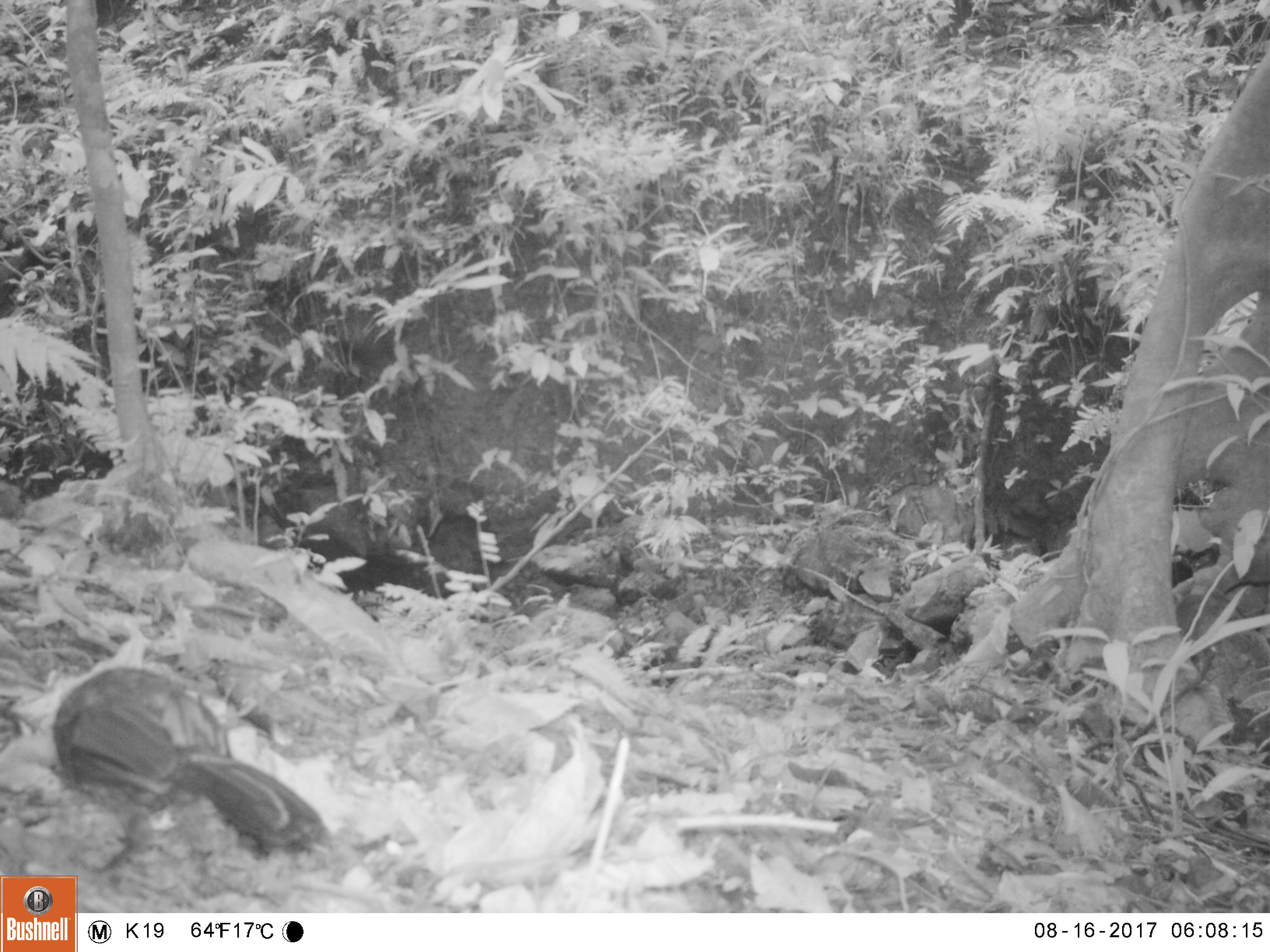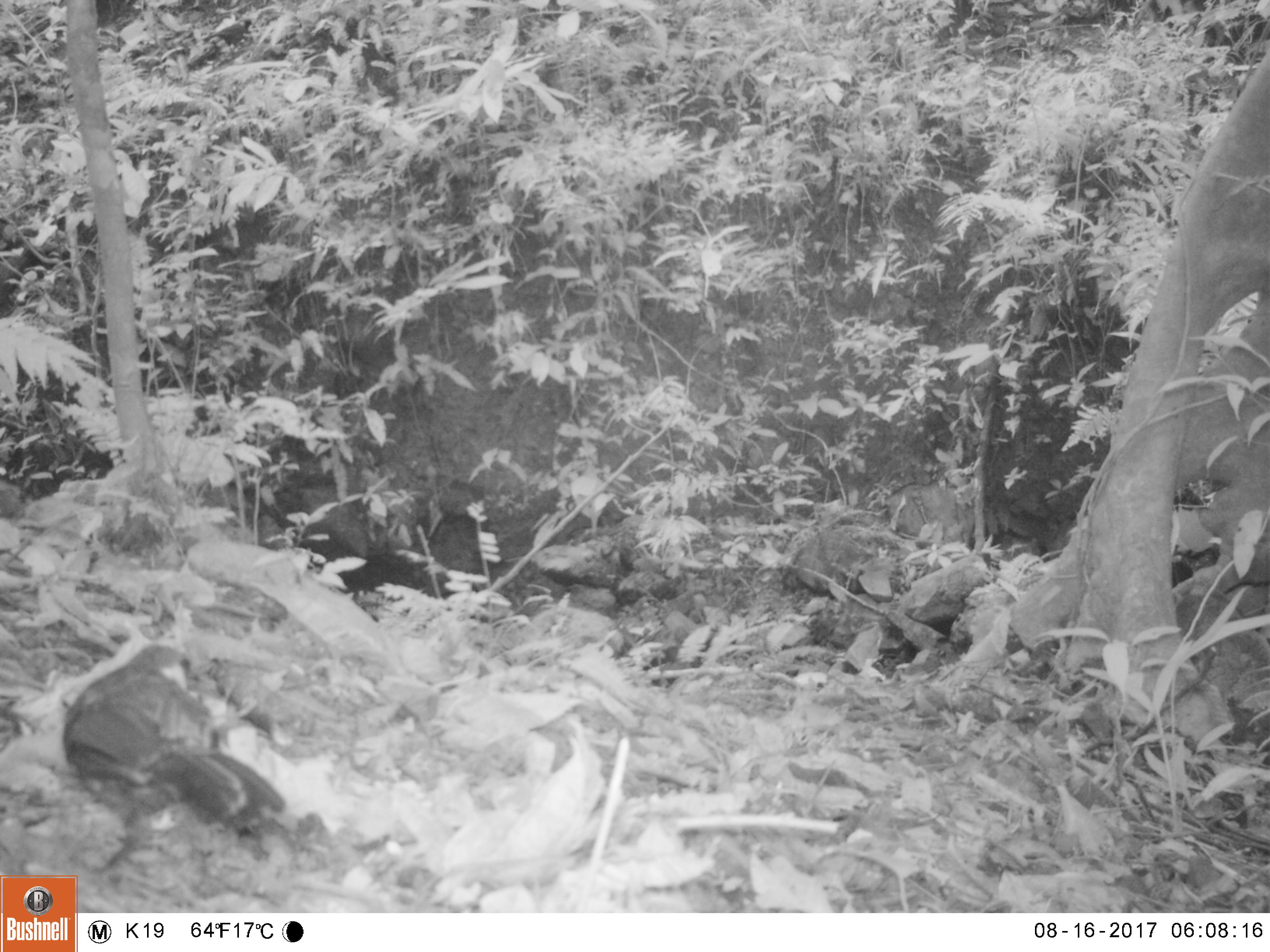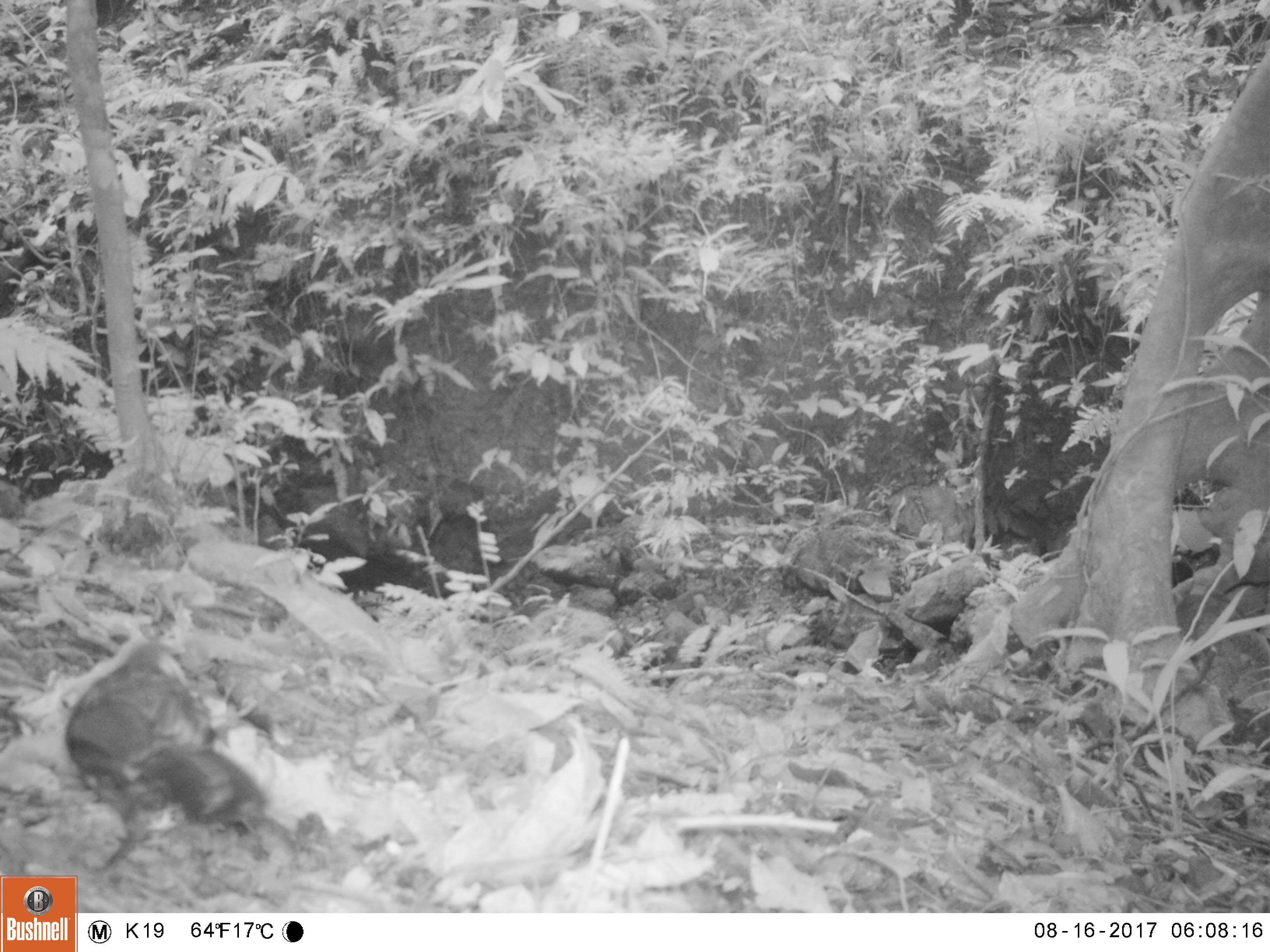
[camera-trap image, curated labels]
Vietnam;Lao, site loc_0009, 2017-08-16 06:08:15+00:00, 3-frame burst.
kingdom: Animalia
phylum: Chordata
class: Aves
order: Passeriformes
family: Leiothrichidae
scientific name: Leiothrichidae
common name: laughingthrush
Laughingthrush (Leiothrichidae). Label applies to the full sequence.